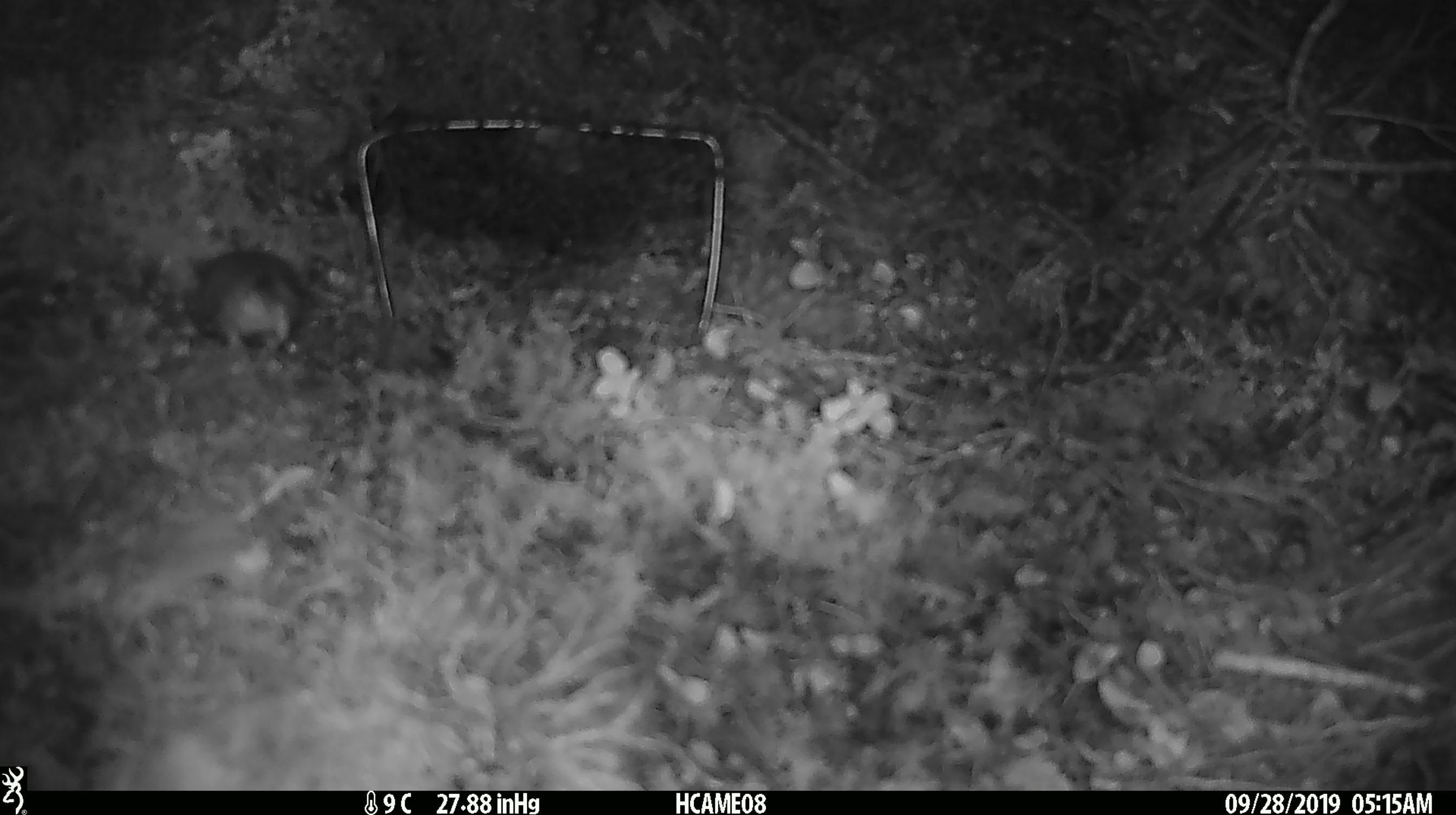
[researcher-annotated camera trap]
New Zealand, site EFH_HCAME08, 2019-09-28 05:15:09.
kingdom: Animalia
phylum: Chordata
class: Mammalia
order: Rodentia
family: Muridae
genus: Mus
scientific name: Mus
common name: mouse